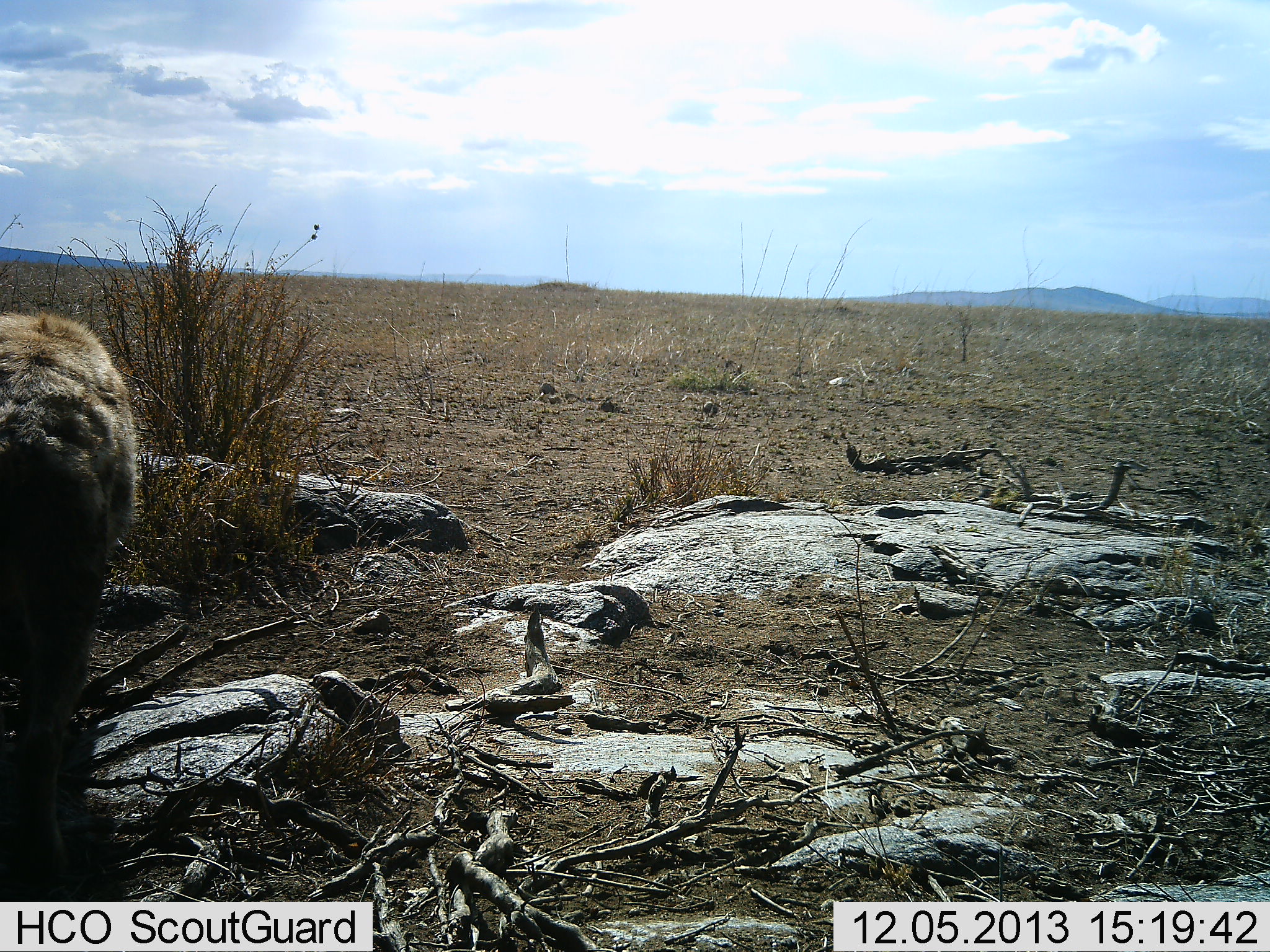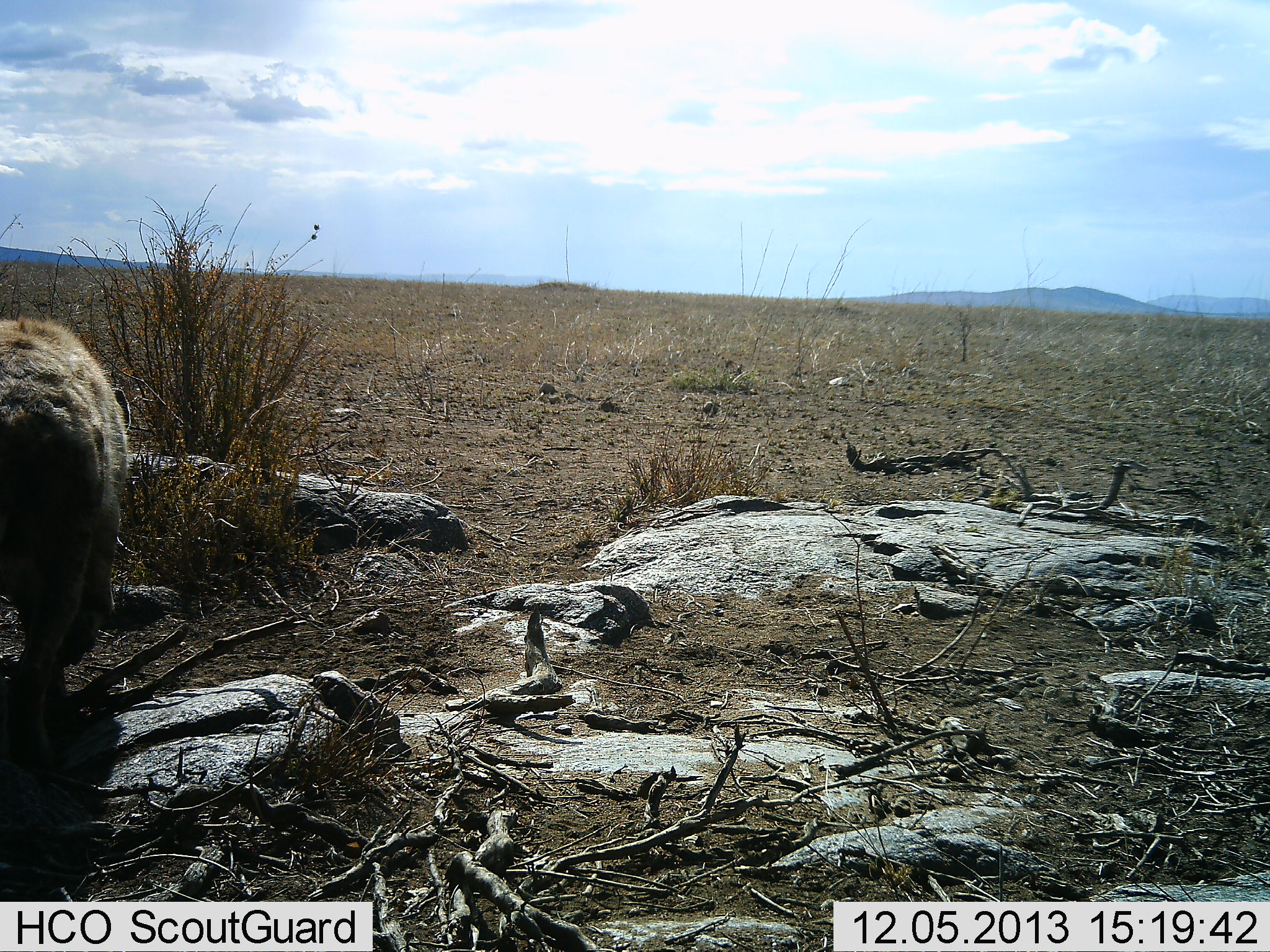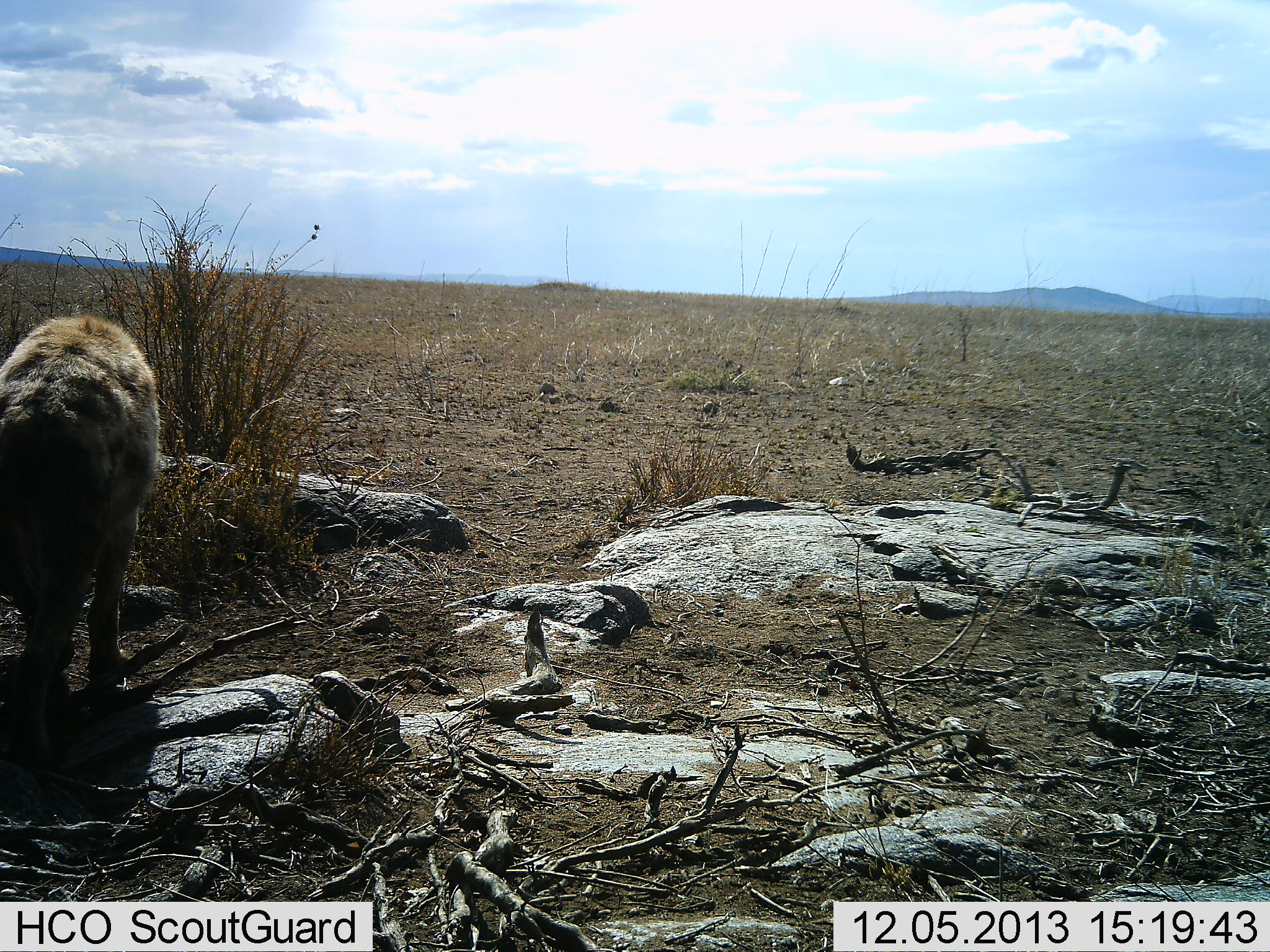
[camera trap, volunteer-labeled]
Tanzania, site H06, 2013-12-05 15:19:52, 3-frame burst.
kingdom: Animalia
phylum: Chordata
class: Mammalia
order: Carnivora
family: Hyaenidae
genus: Crocuta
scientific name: Crocuta crocuta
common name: spotted hyena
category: hyenaspotted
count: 1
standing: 20%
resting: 0%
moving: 80%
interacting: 0%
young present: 0%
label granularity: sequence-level